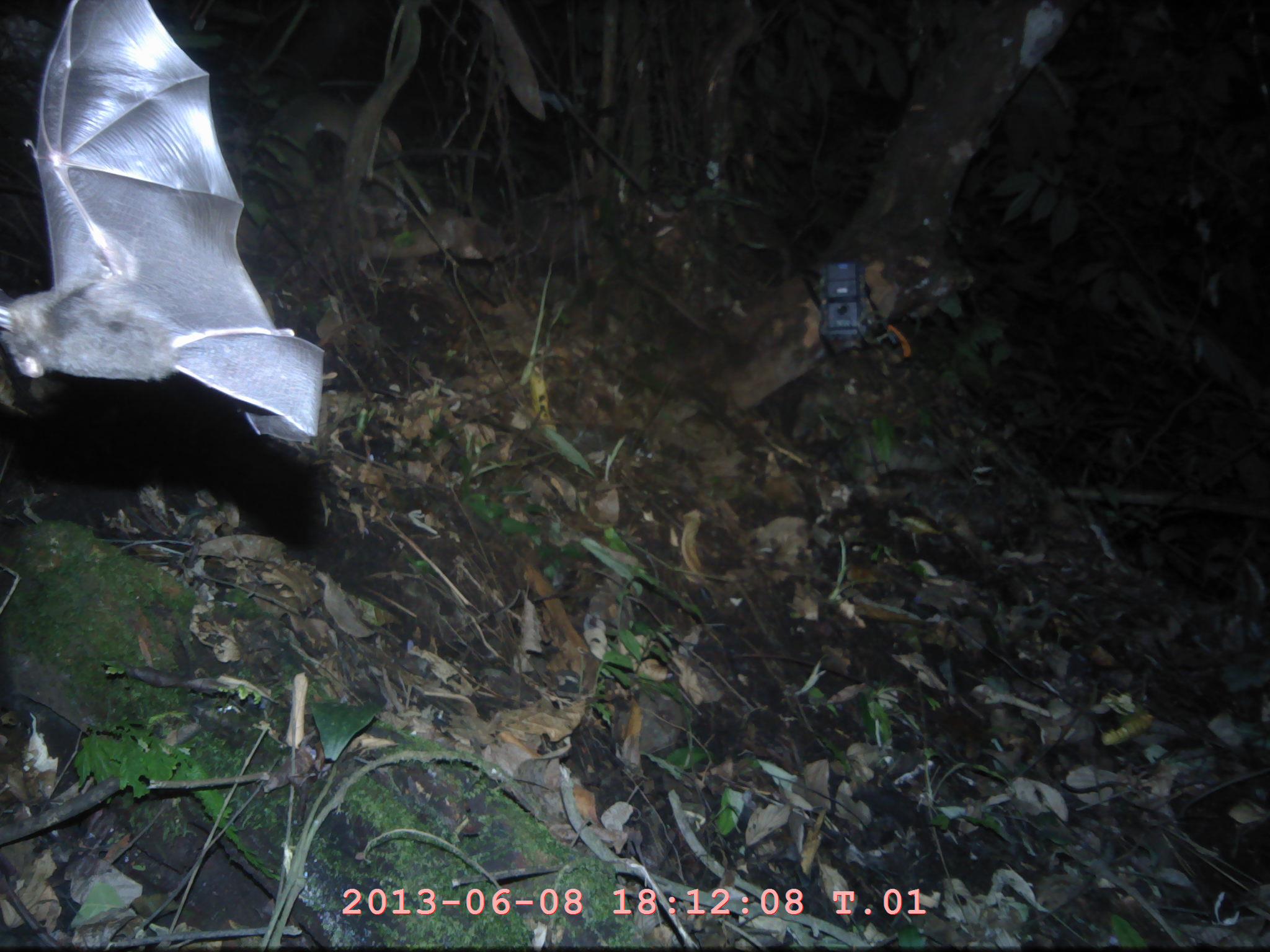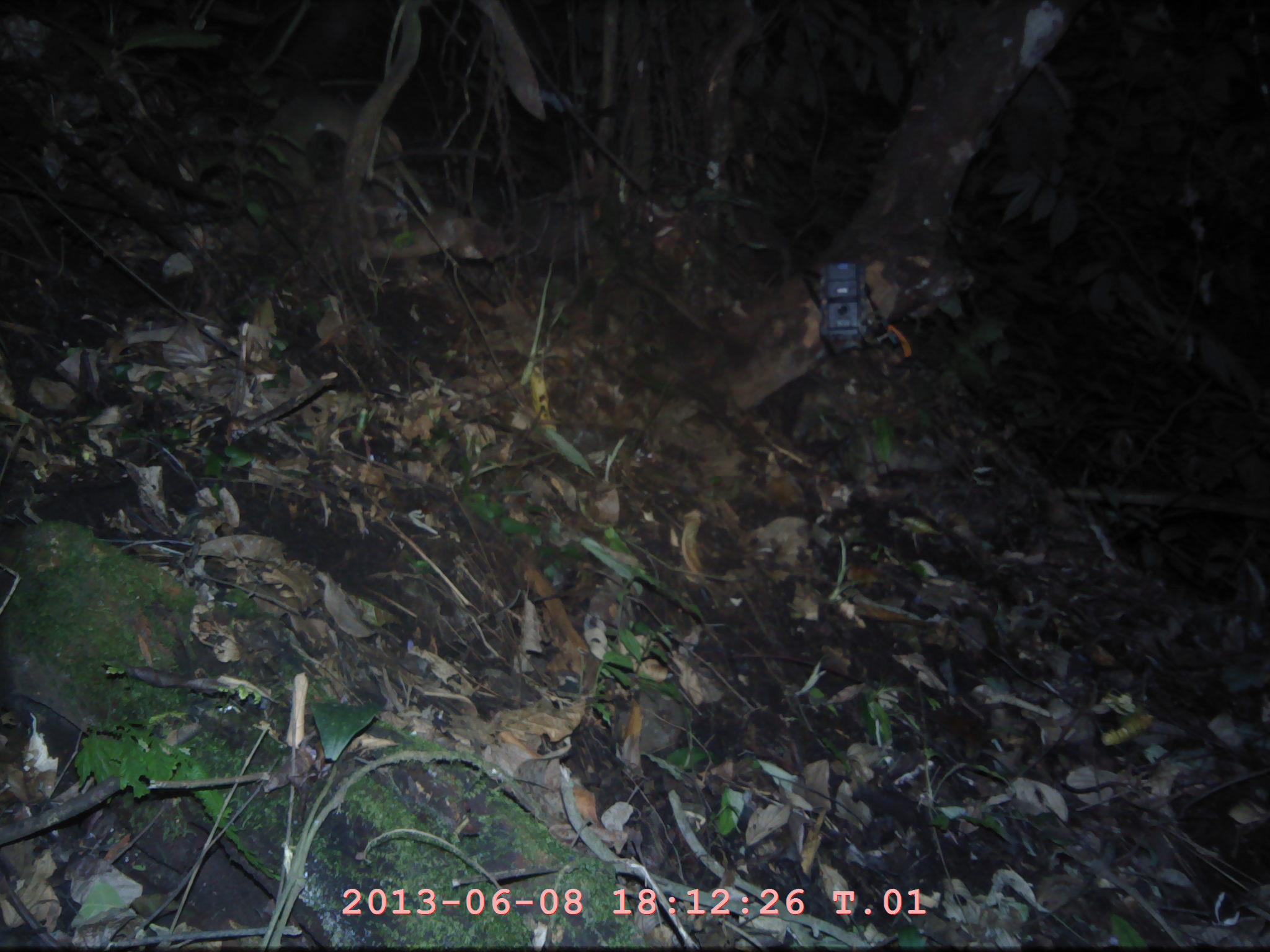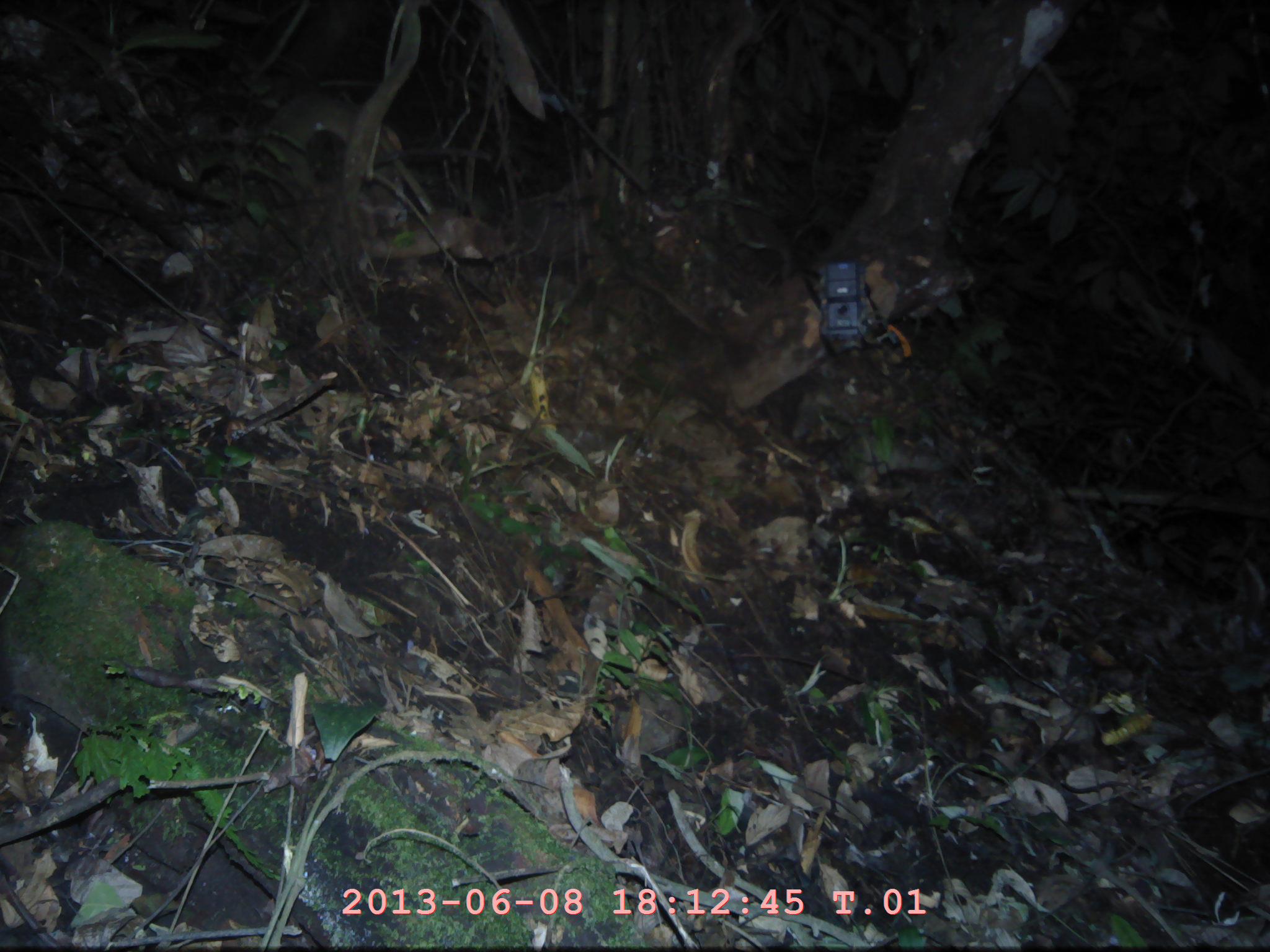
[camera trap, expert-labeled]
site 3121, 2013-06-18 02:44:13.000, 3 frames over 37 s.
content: unidentified animal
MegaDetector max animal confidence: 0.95